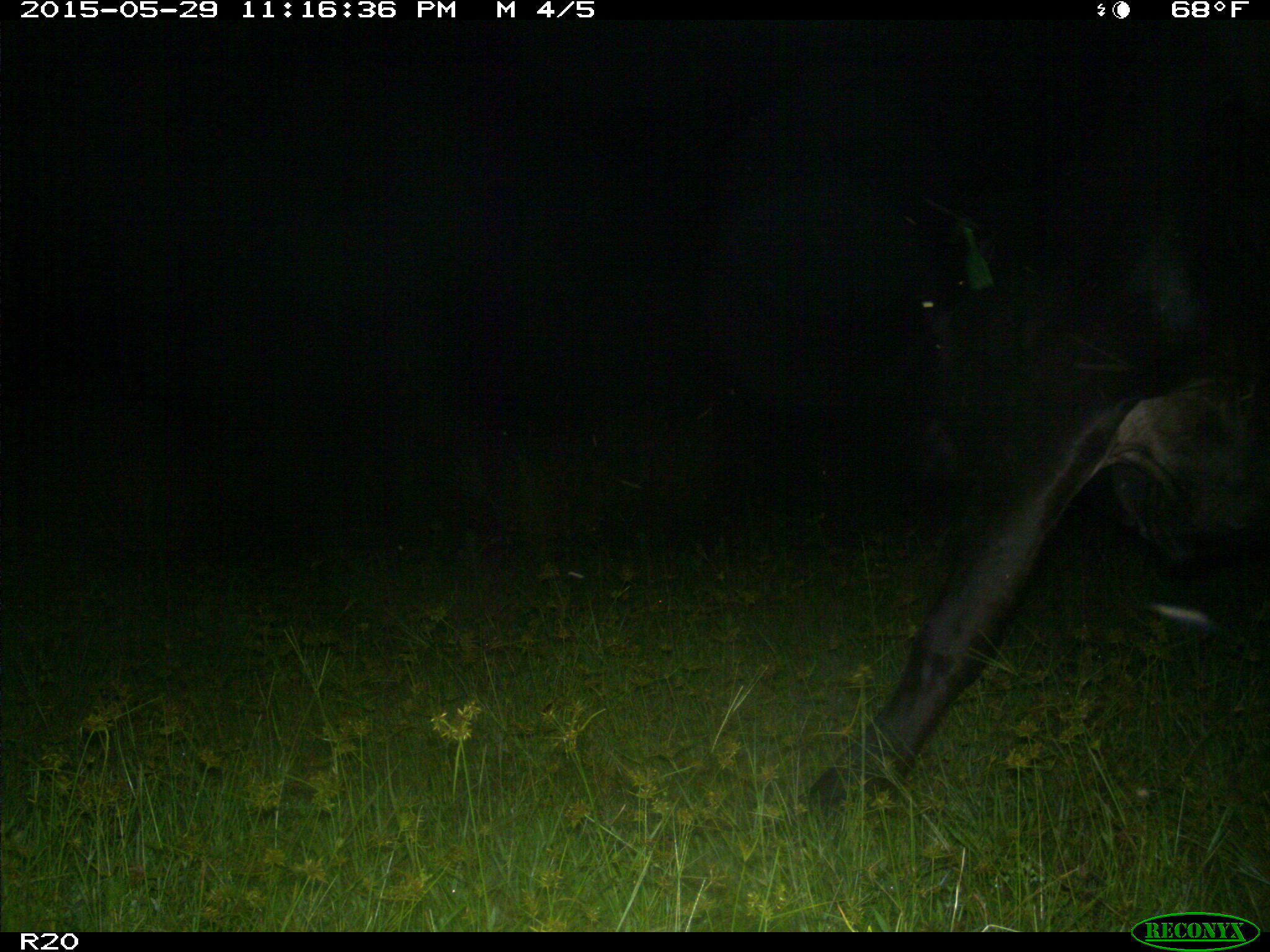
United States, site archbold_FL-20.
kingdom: Animalia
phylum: Chordata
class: Mammalia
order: Artiodactyla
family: Bovidae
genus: Bos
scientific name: Bos taurus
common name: domestic cow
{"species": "Bos taurus (domestic cow)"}